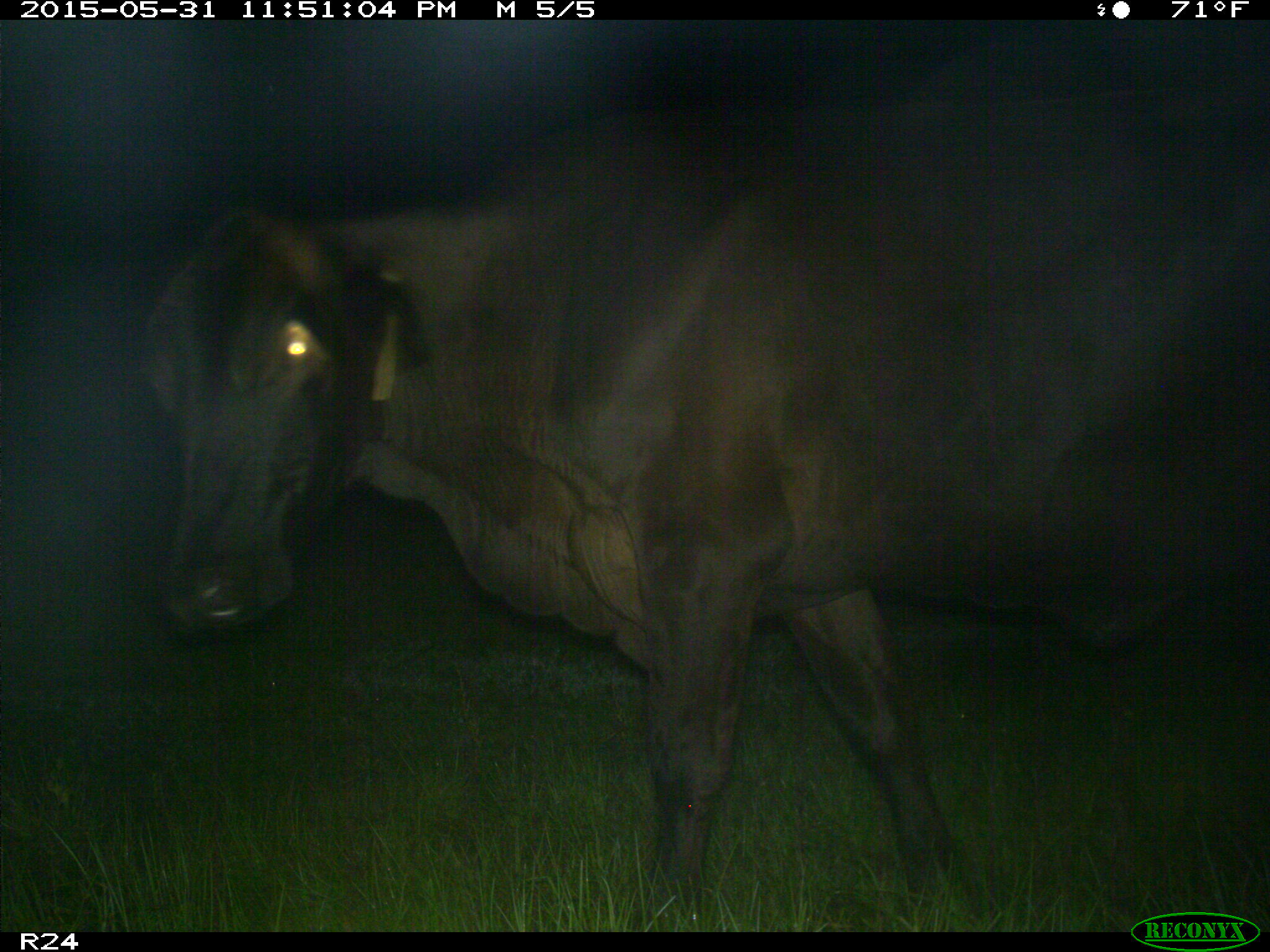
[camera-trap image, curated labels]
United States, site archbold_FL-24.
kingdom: Animalia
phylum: Chordata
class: Mammalia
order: Artiodactyla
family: Bovidae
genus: Bos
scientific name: Bos taurus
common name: domestic cow